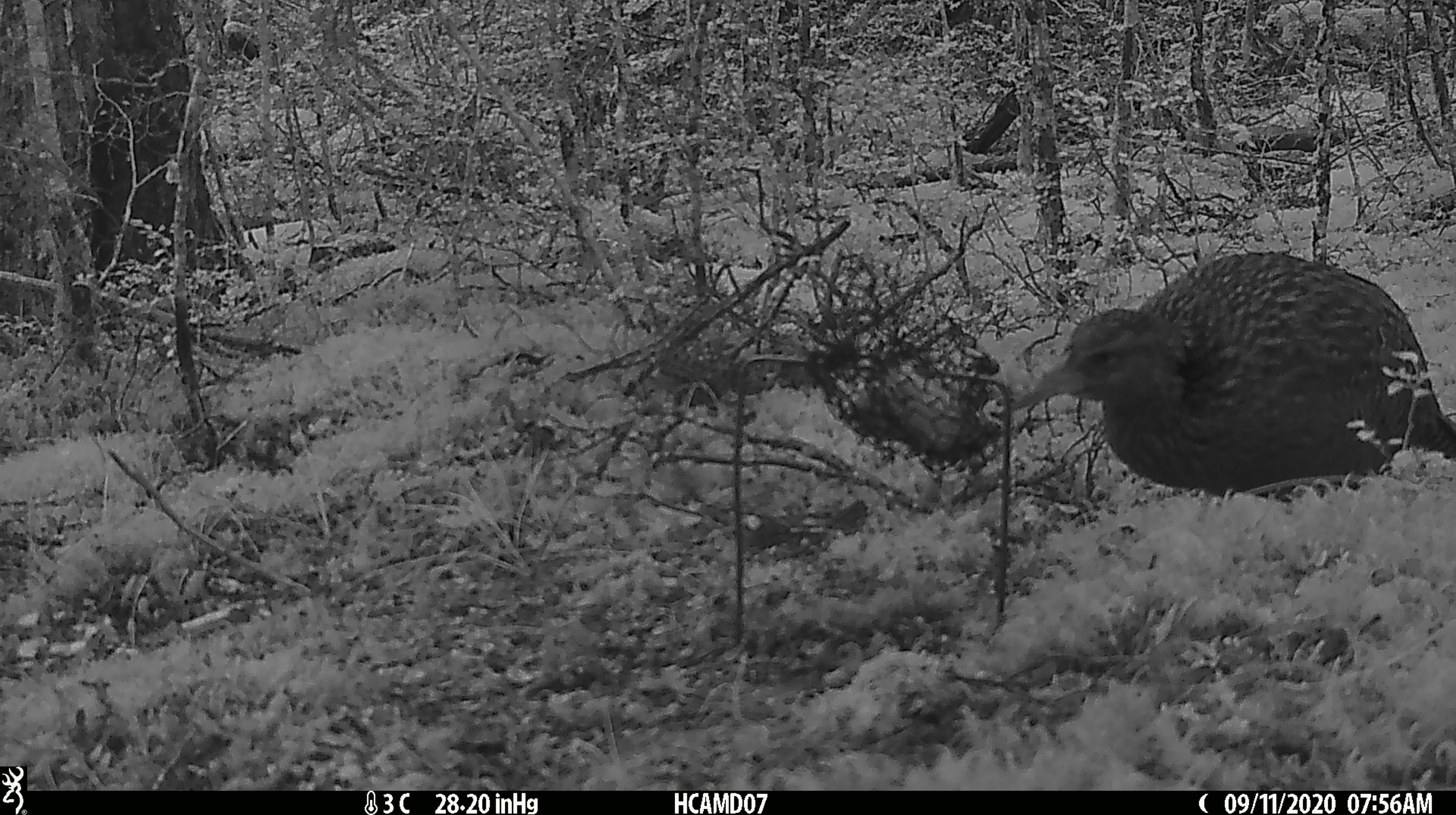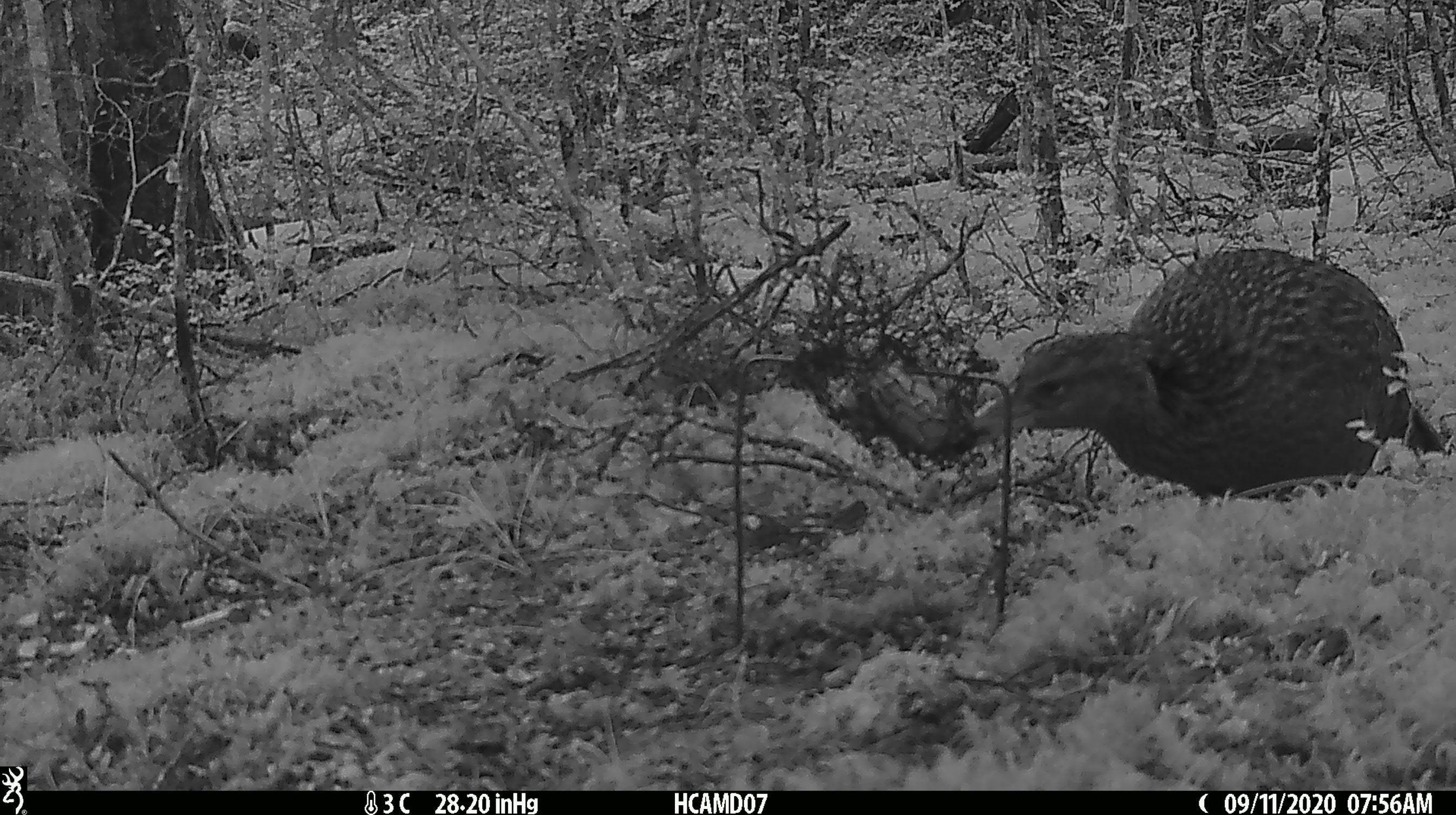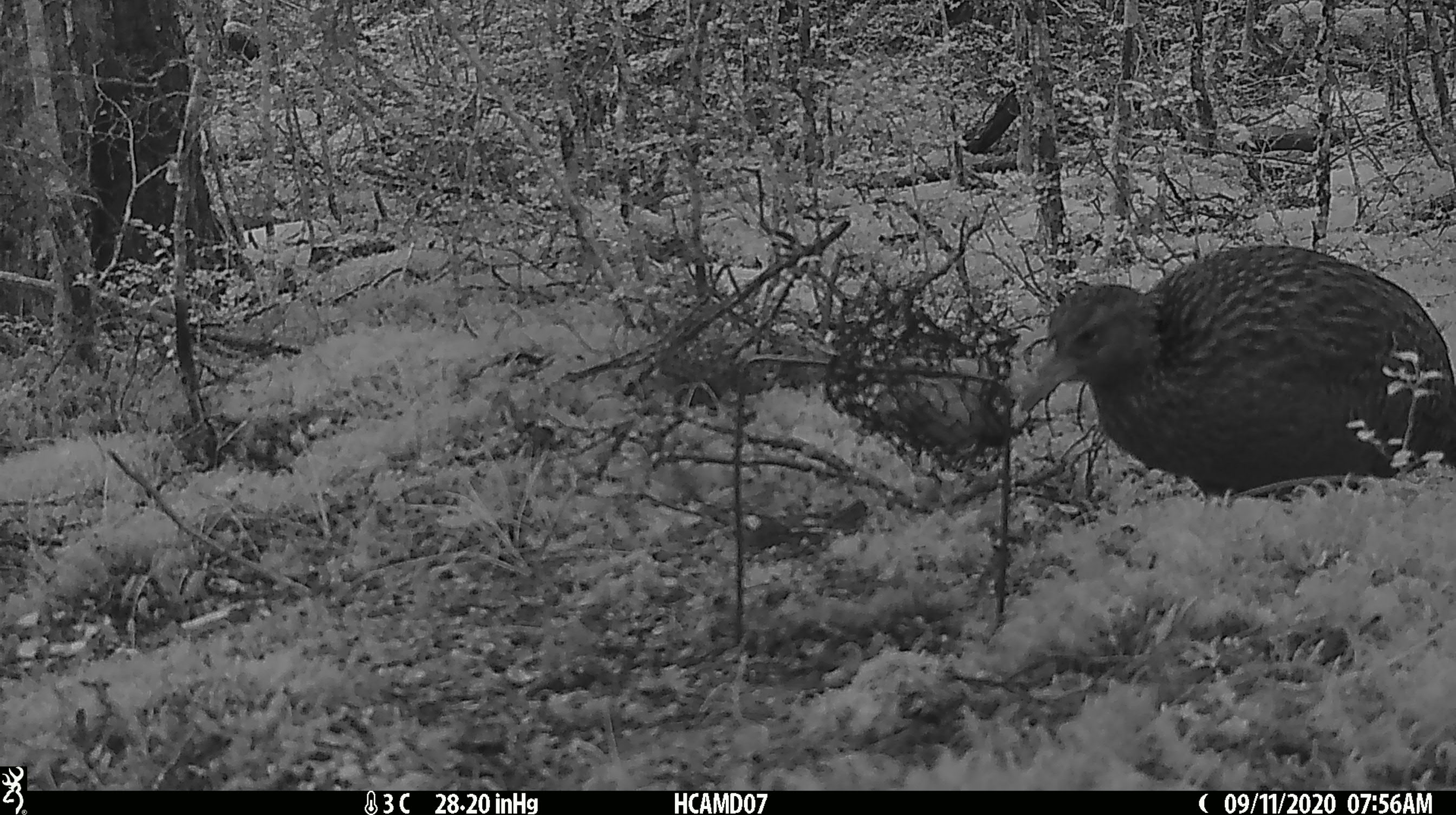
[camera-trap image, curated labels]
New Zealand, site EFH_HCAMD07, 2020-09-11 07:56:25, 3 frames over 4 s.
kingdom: Animalia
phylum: Chordata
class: Aves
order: Gruiformes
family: Rallidae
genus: Gallirallus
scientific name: Gallirallus australis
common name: weka